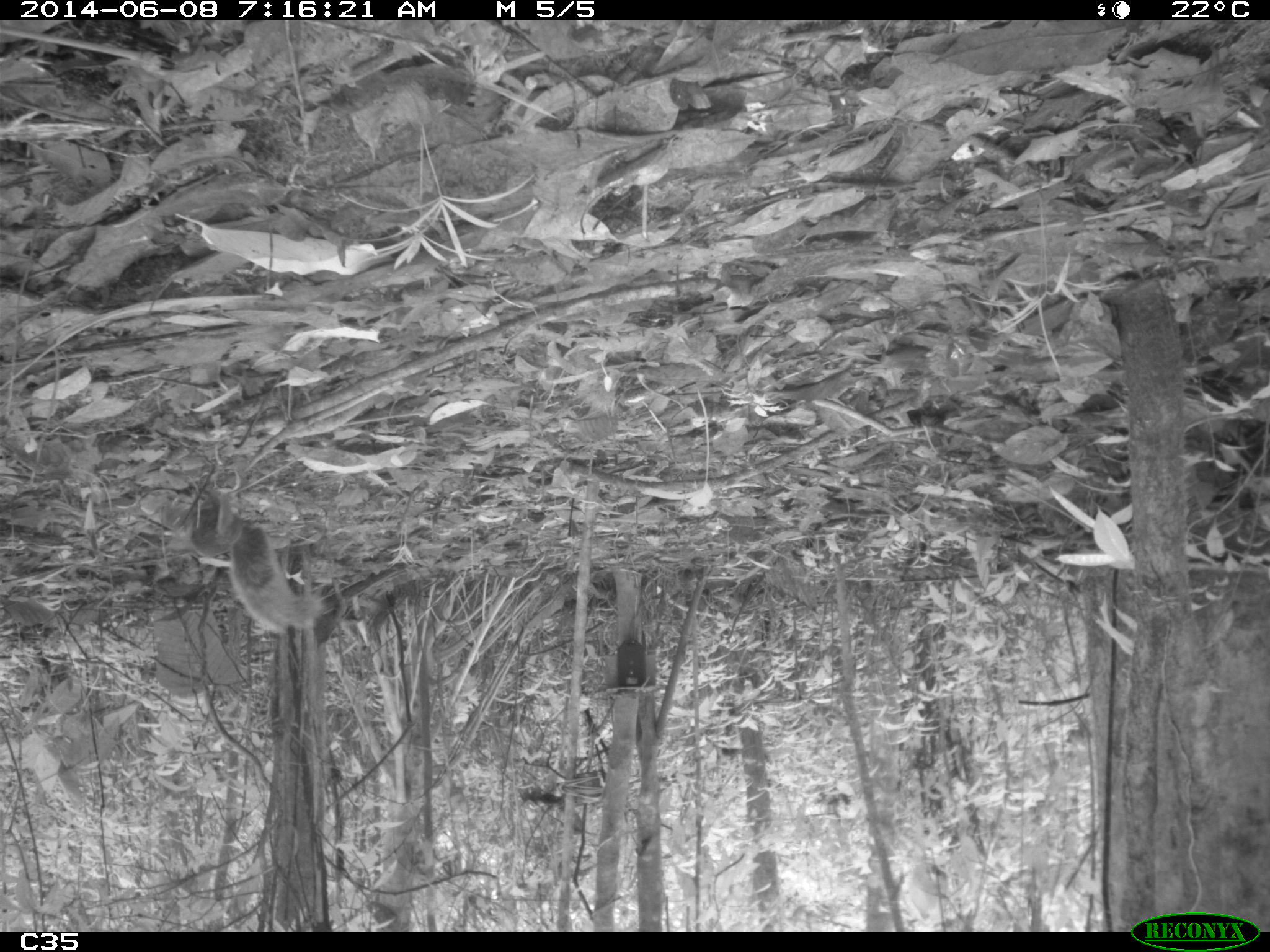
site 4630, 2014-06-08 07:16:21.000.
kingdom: Animalia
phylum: Chordata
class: Mammalia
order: Rodentia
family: Sciuridae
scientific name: Sciuridae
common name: squirrels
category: unknown squirrel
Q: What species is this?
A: Unknown squirrel (squirrels) (Sciuridae).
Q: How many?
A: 1.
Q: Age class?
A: Adult.